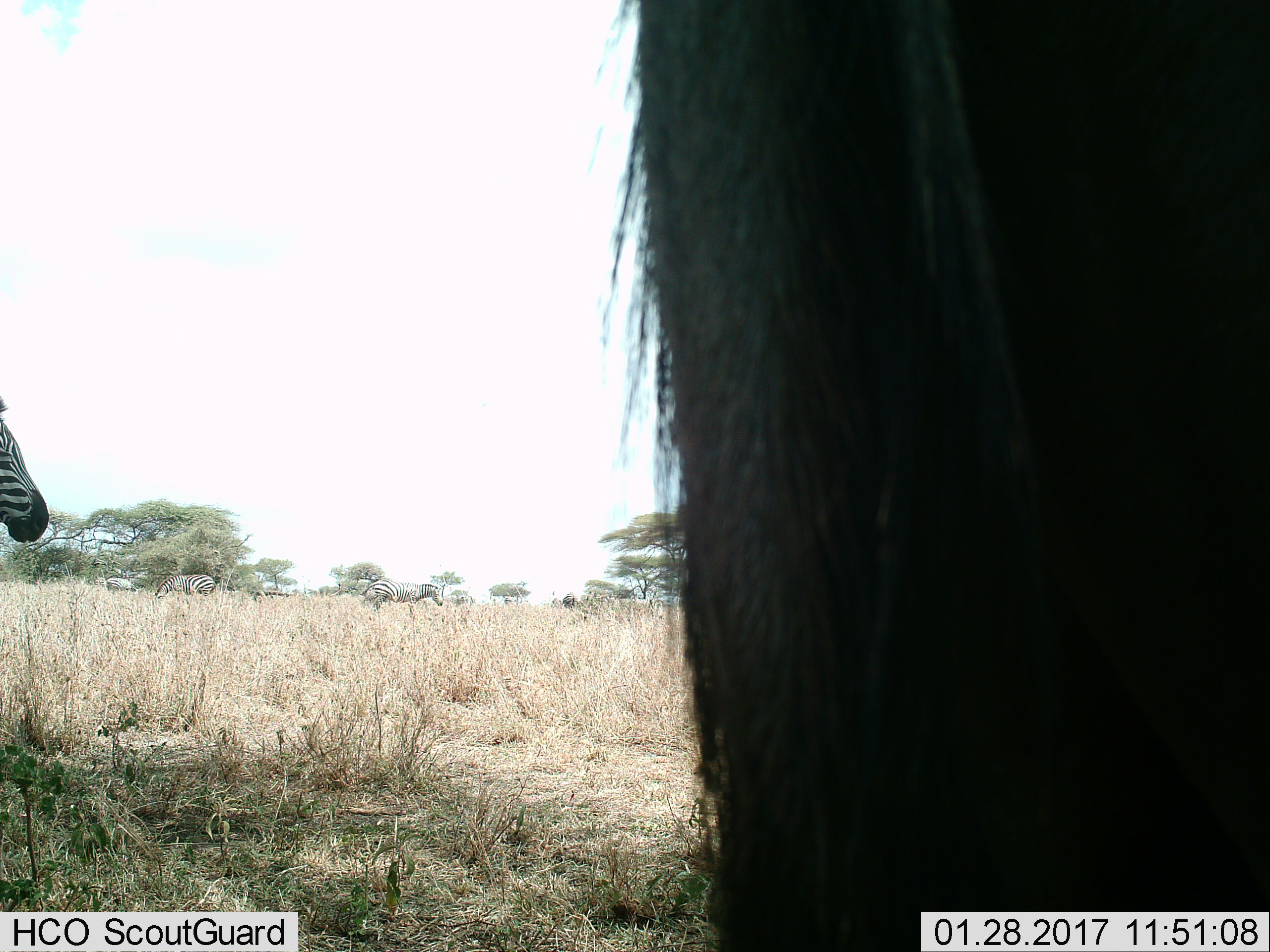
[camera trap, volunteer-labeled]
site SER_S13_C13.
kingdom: Animalia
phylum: Chordata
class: Mammalia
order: Perissodactyla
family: Equidae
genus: Equus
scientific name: Equus quagga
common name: plains zebra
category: zebraplains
Zebraplains (plains zebra) (Equus quagga), count 5. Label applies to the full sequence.